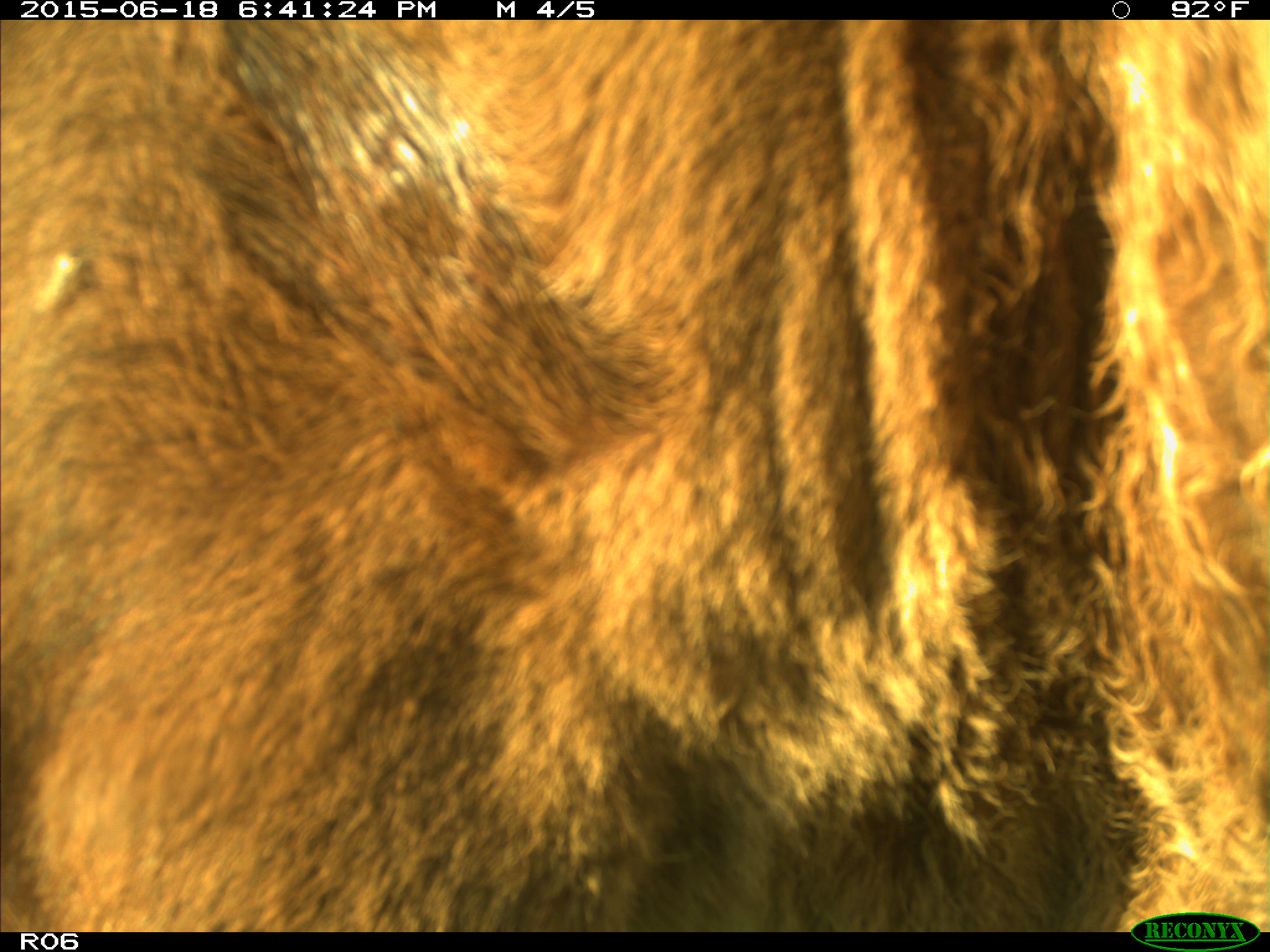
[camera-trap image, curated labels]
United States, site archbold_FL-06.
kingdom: Animalia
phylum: Chordata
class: Mammalia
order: Artiodactyla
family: Bovidae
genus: Bos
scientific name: Bos taurus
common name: domestic cow